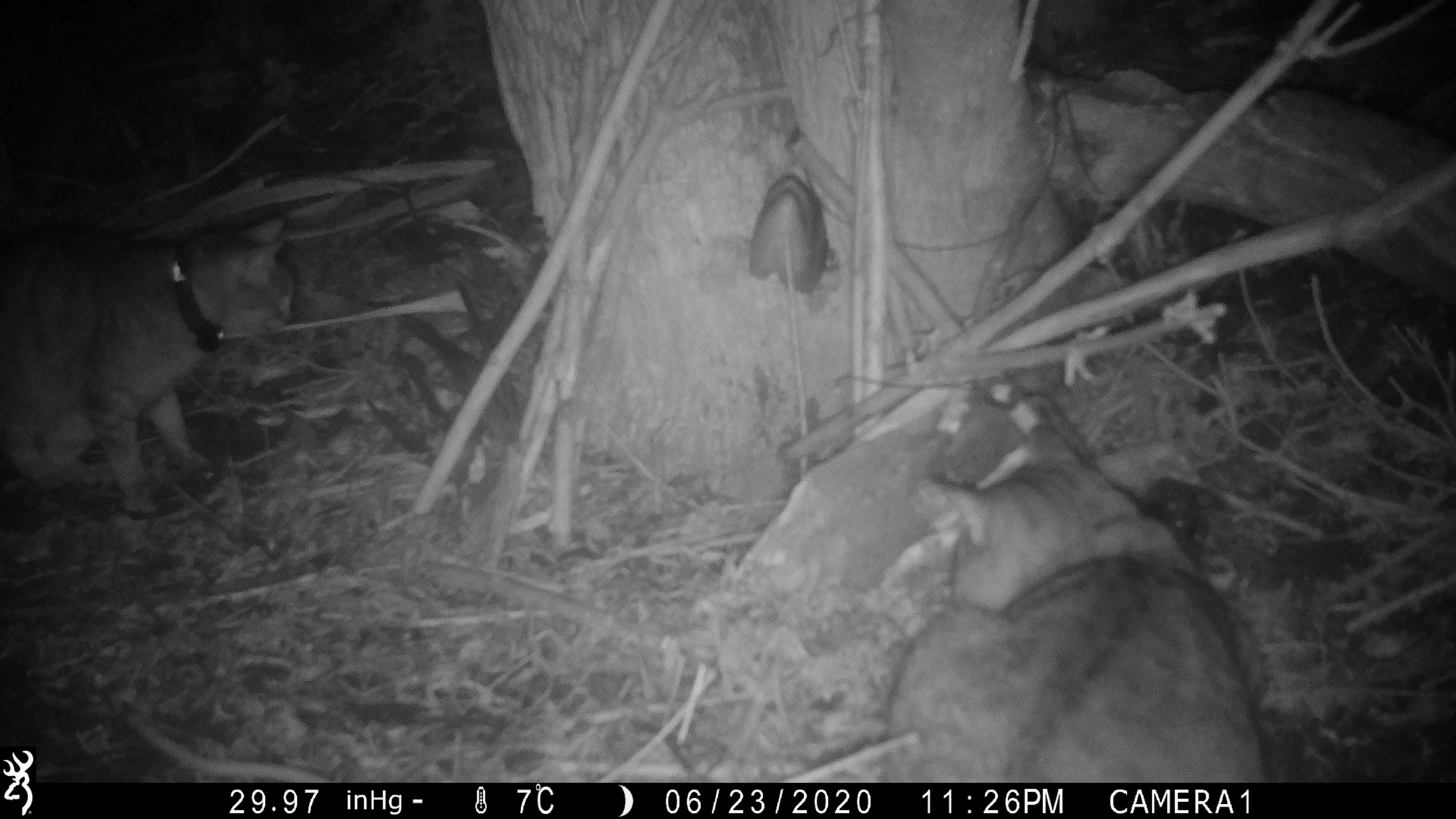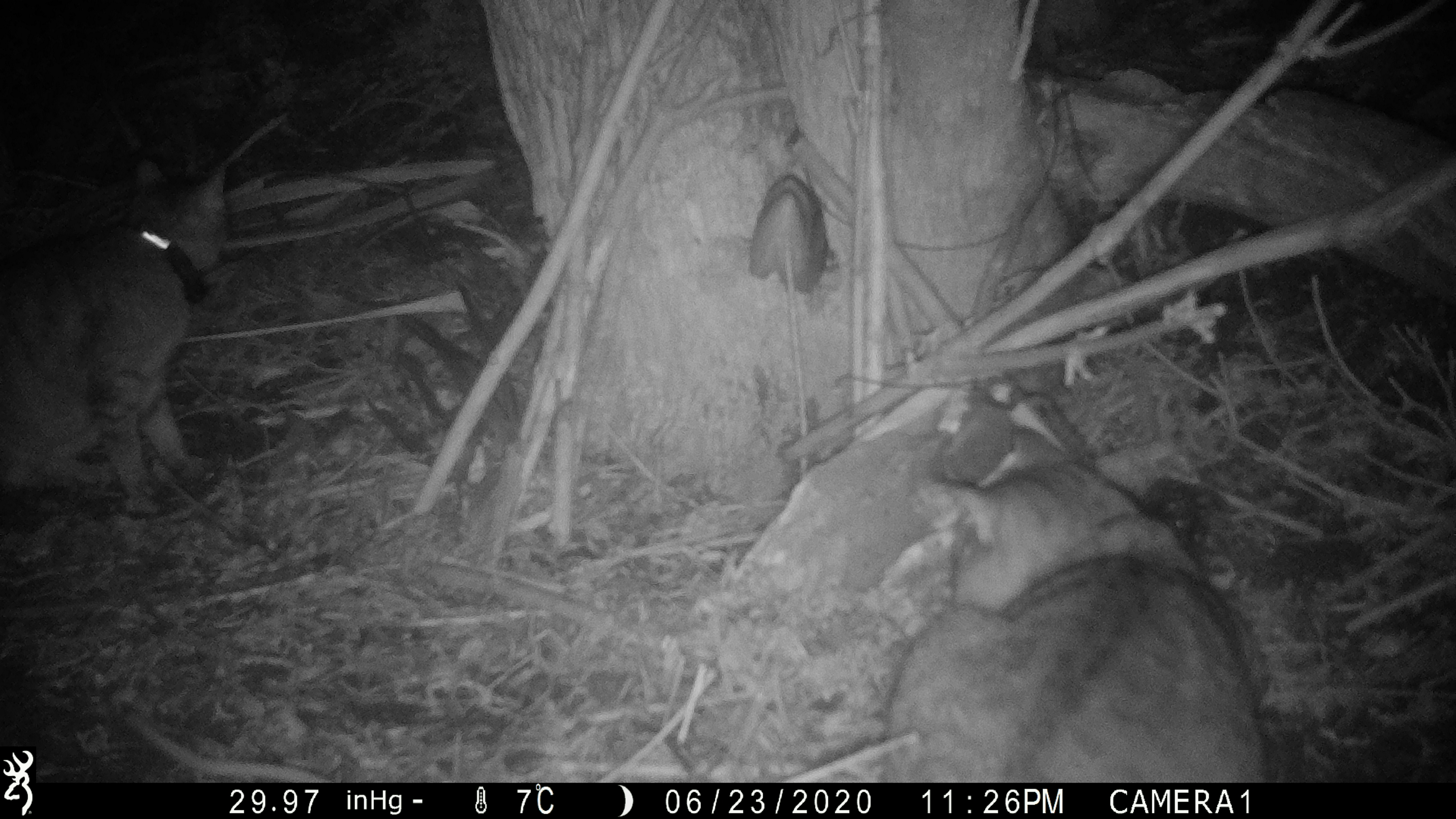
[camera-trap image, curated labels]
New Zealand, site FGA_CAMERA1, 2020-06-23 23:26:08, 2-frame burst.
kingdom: Animalia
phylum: Chordata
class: Mammalia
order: Carnivora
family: Felidae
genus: Felis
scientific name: Felis catus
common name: domestic cat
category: cat